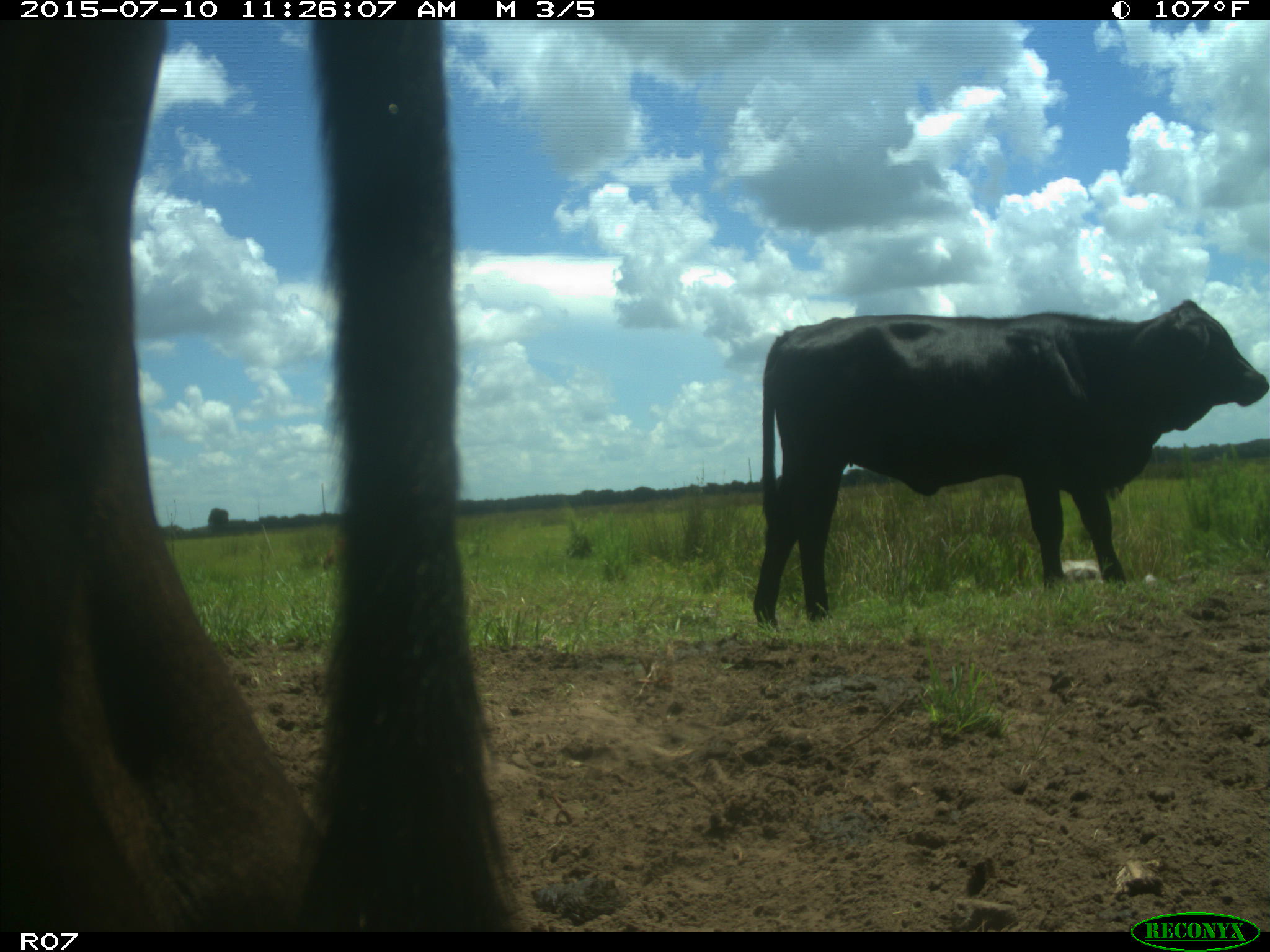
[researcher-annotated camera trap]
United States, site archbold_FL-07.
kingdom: Animalia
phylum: Chordata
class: Mammalia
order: Artiodactyla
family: Bovidae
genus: Bos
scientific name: Bos taurus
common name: domestic cow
Bos taurus (domestic cow).